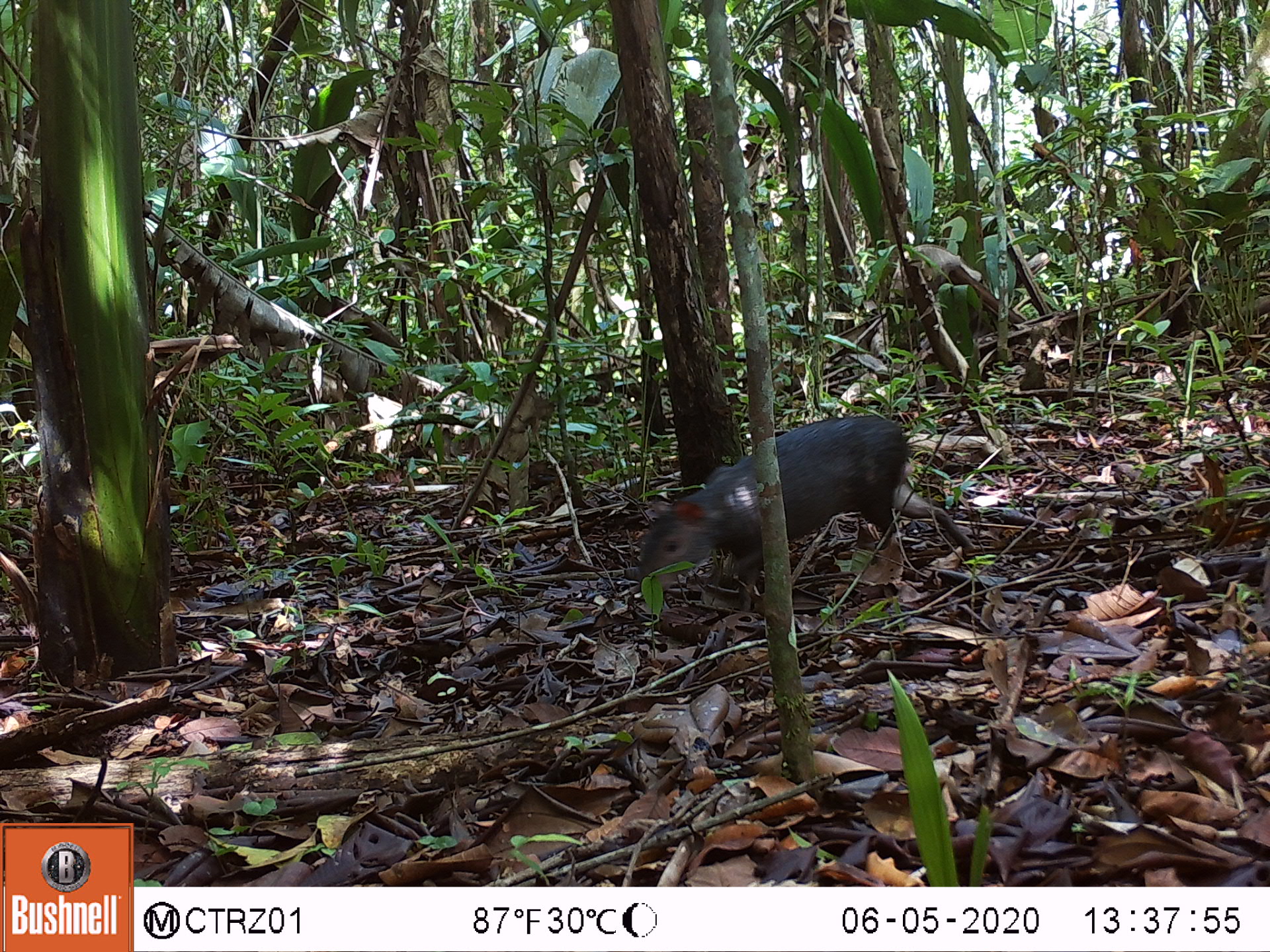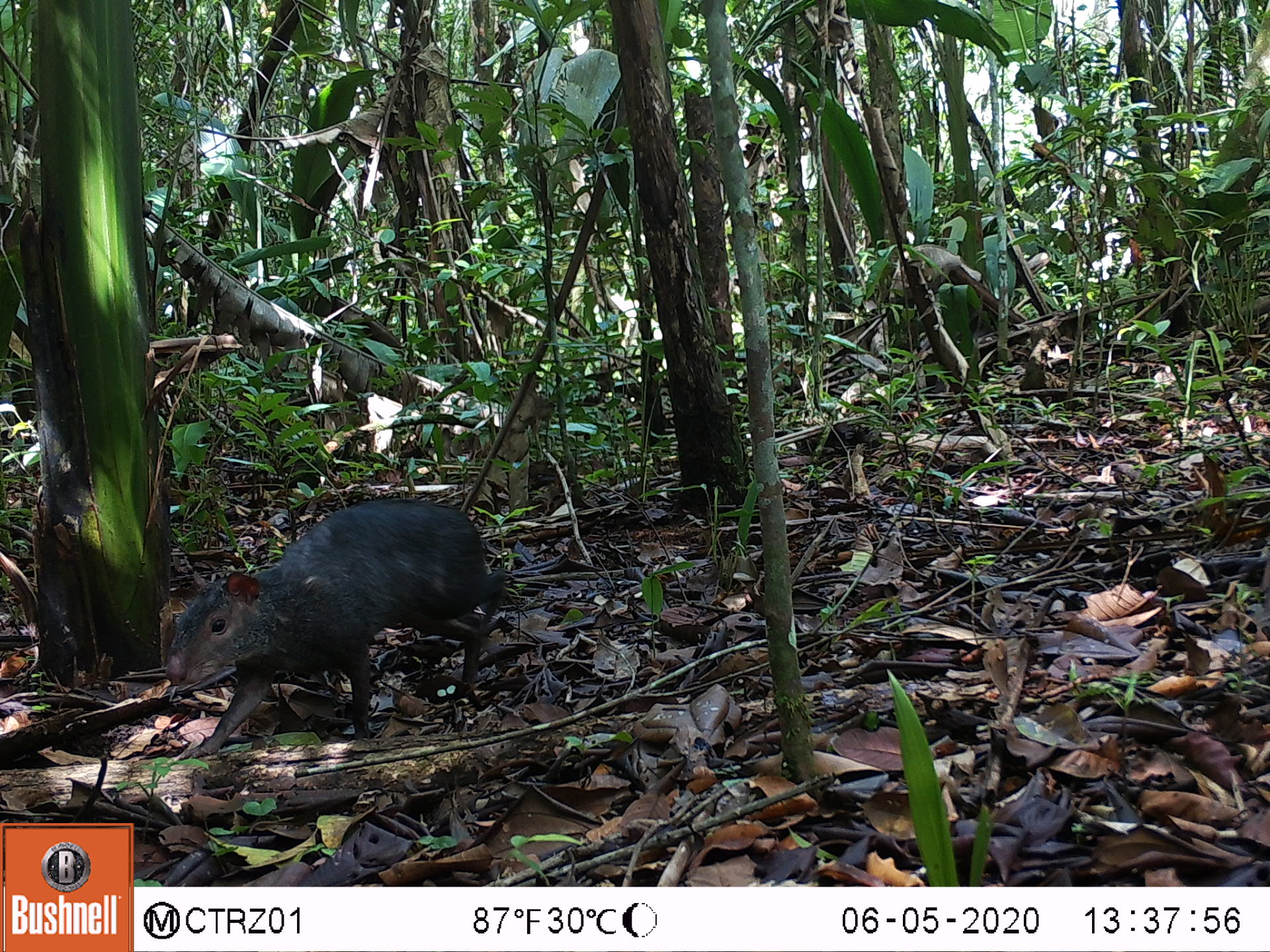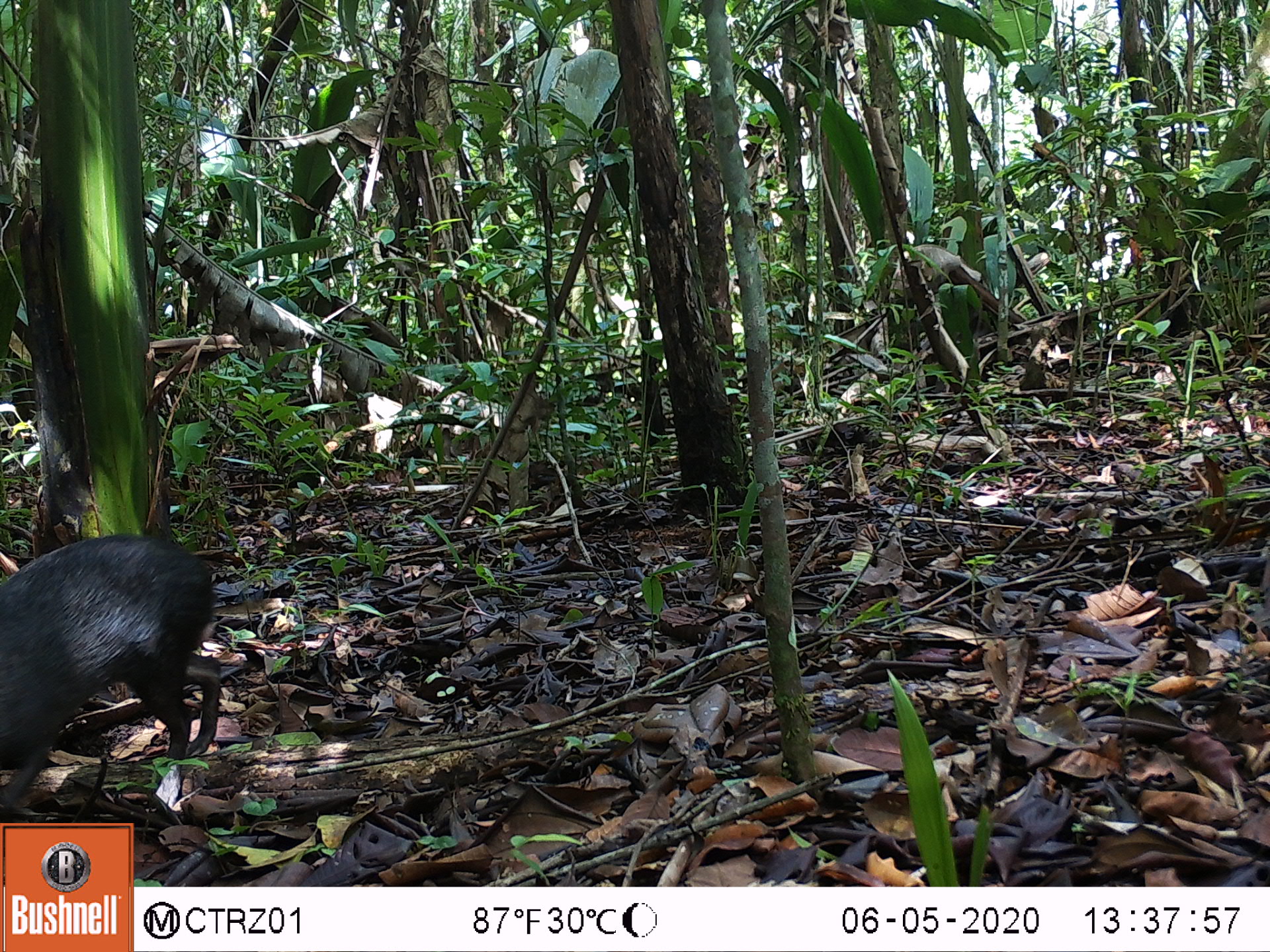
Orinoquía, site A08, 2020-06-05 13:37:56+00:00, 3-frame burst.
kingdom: Animalia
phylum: Chordata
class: Mammalia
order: Rodentia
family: Dasyproctidae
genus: Dasyprocta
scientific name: Dasyprocta fuliginosa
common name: black agouti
Black agouti (Dasyprocta fuliginosa).